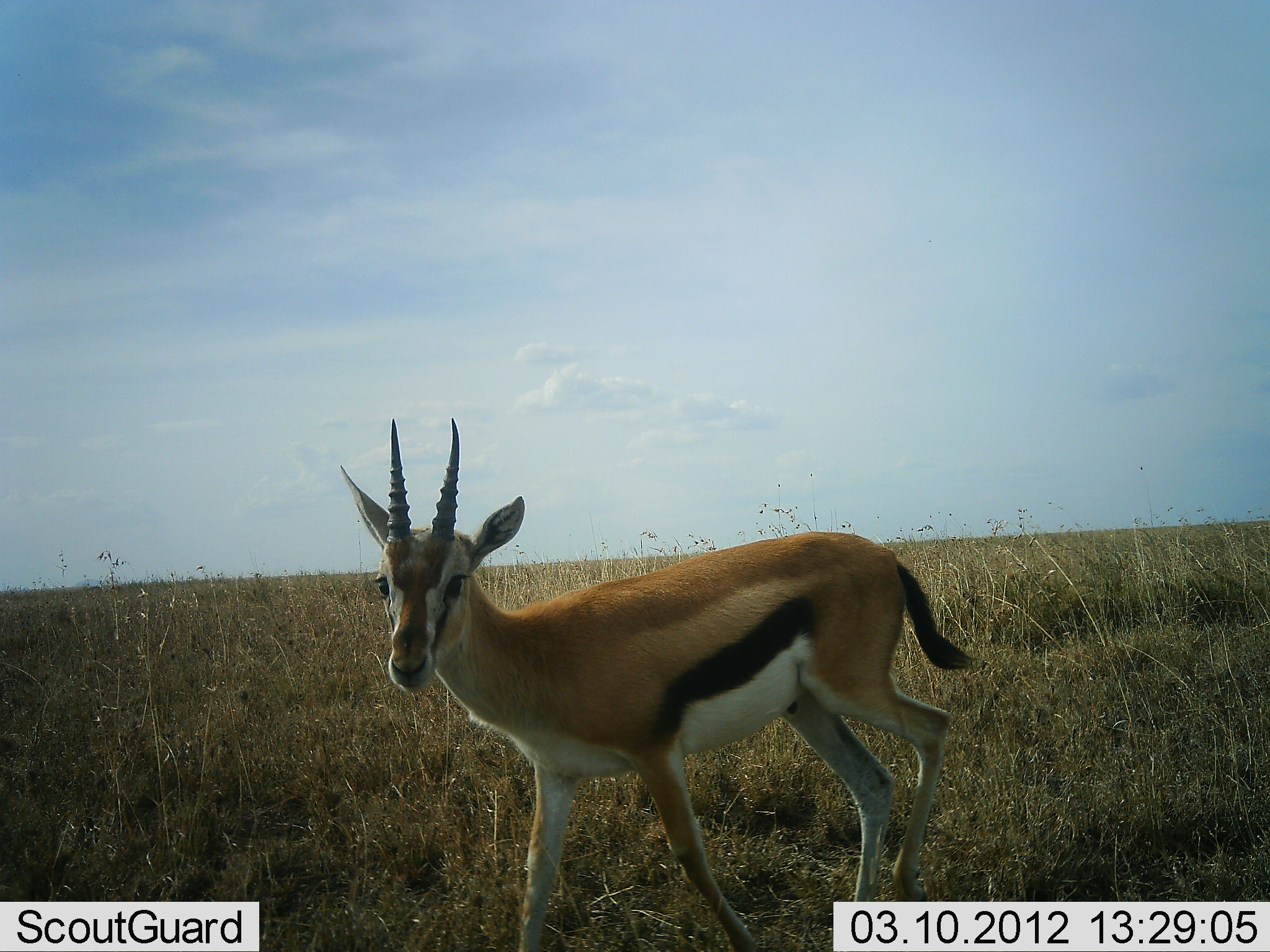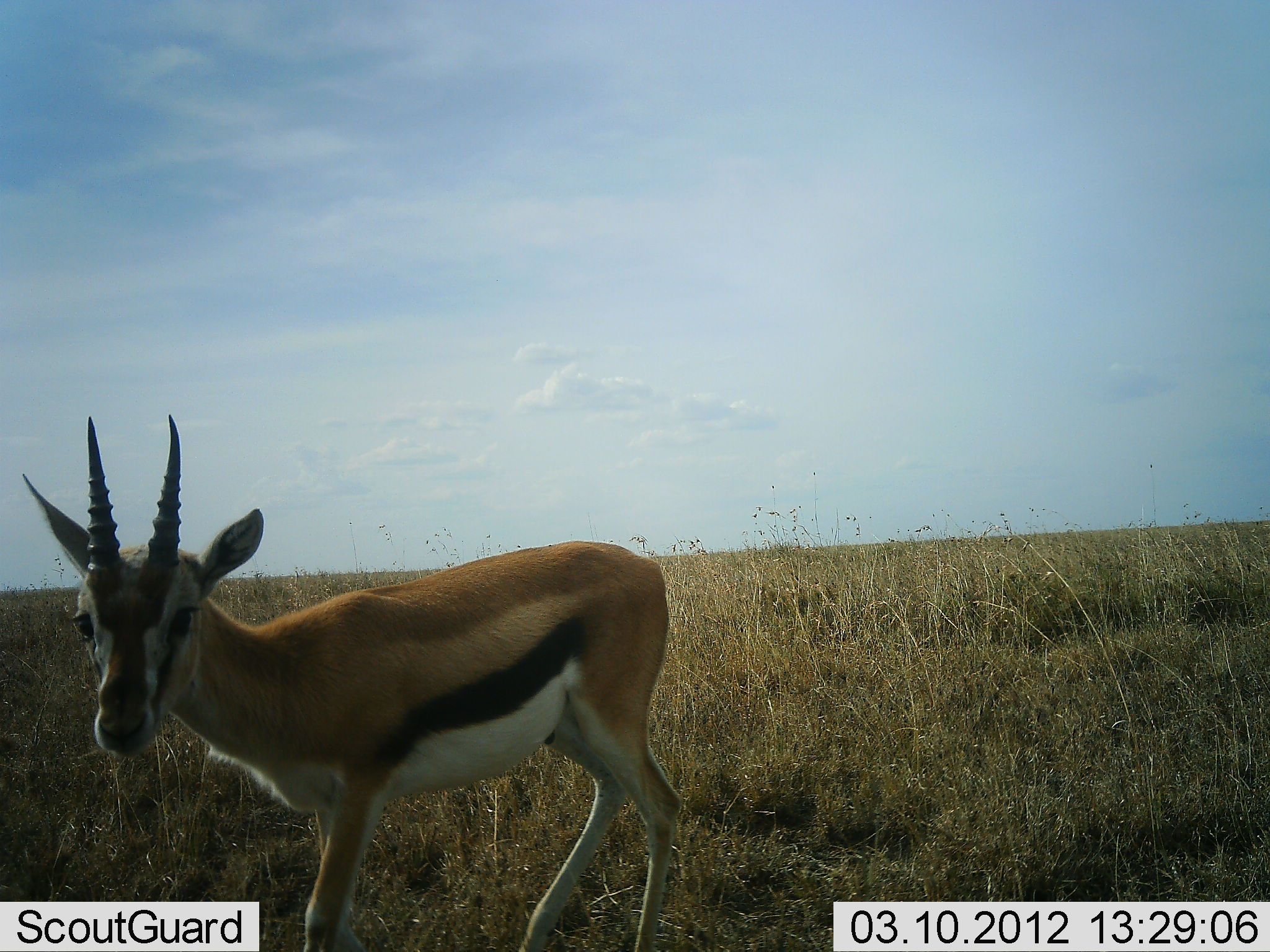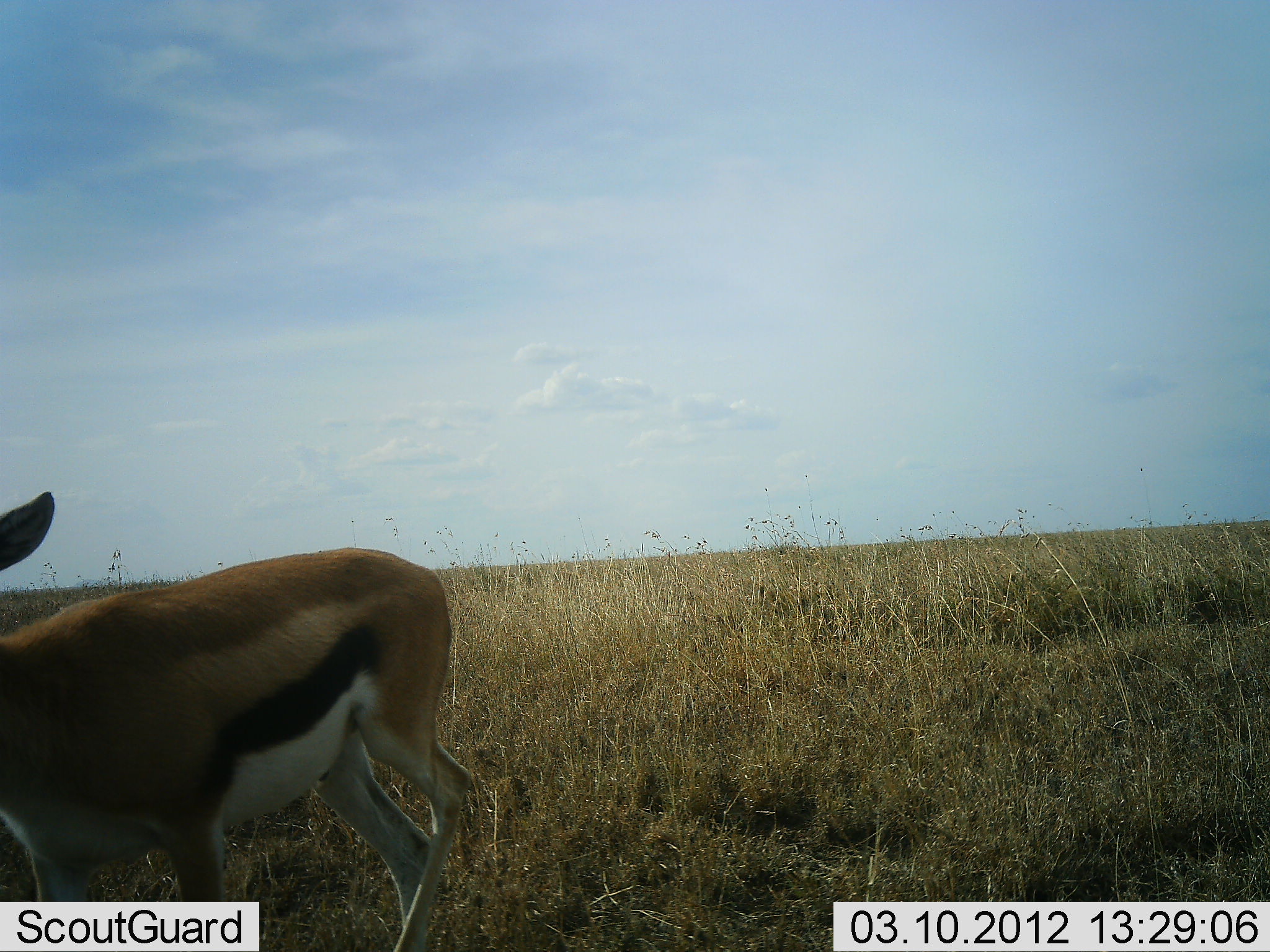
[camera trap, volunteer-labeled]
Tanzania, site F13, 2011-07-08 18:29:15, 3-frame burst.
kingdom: Animalia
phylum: Chordata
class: Mammalia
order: Artiodactyla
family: Bovidae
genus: Eudorcas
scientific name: Eudorcas thomsonii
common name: thomson's gazelle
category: gazellethomsons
Gazellethomsons (thomson's gazelle) (Eudorcas thomsonii), count 1. Behavior (volunteer vote fractions): standing 0%, resting 0%, moving 100%, interacting 0%. Young present (vote fraction): 0%. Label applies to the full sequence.